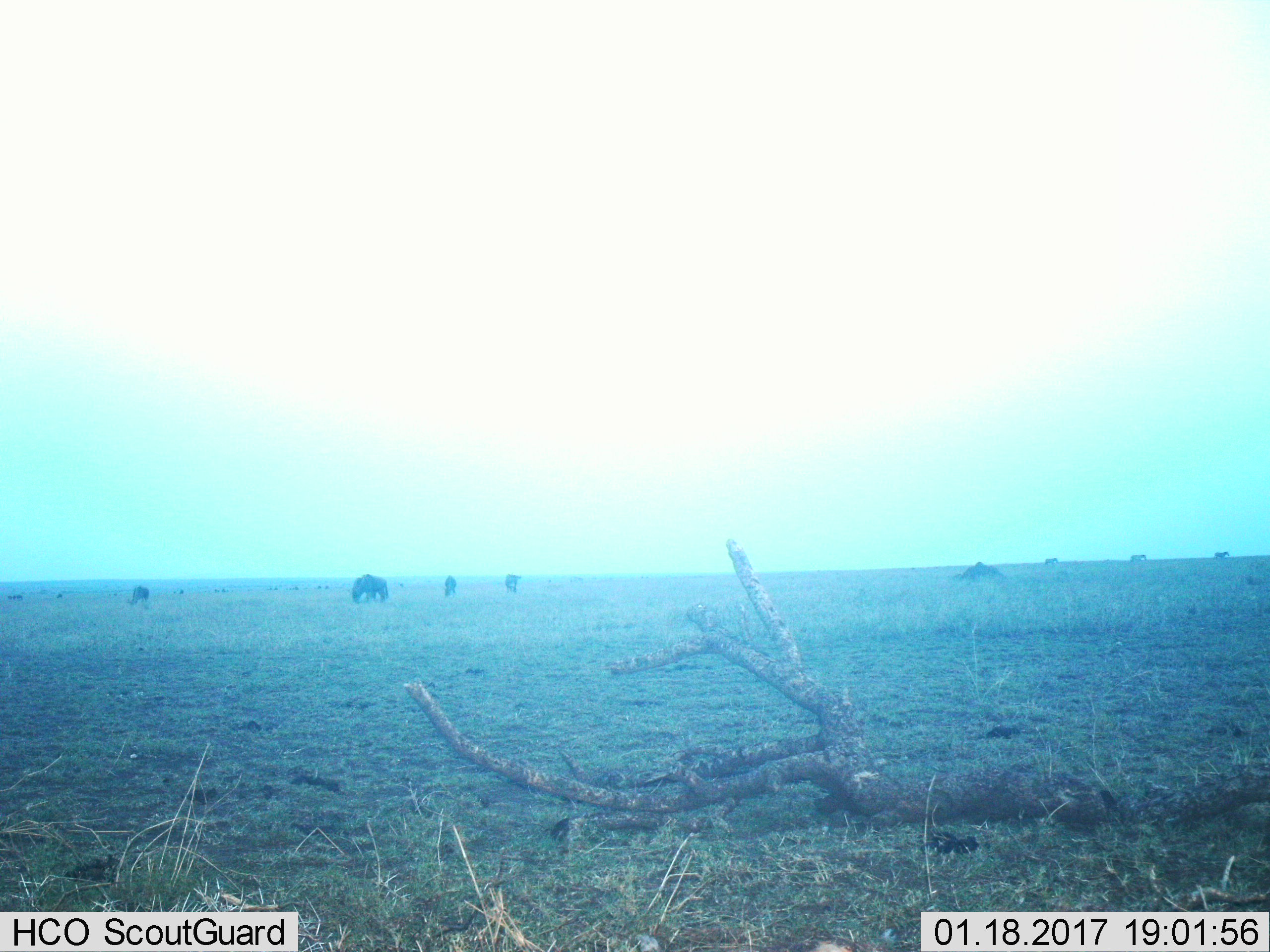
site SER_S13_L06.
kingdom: Animalia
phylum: Chordata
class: Mammalia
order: Artiodactyla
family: Bovidae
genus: Connochaetes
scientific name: Connochaetes taurinus taurinus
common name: blue wildebeest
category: wildebeestblue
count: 8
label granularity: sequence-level